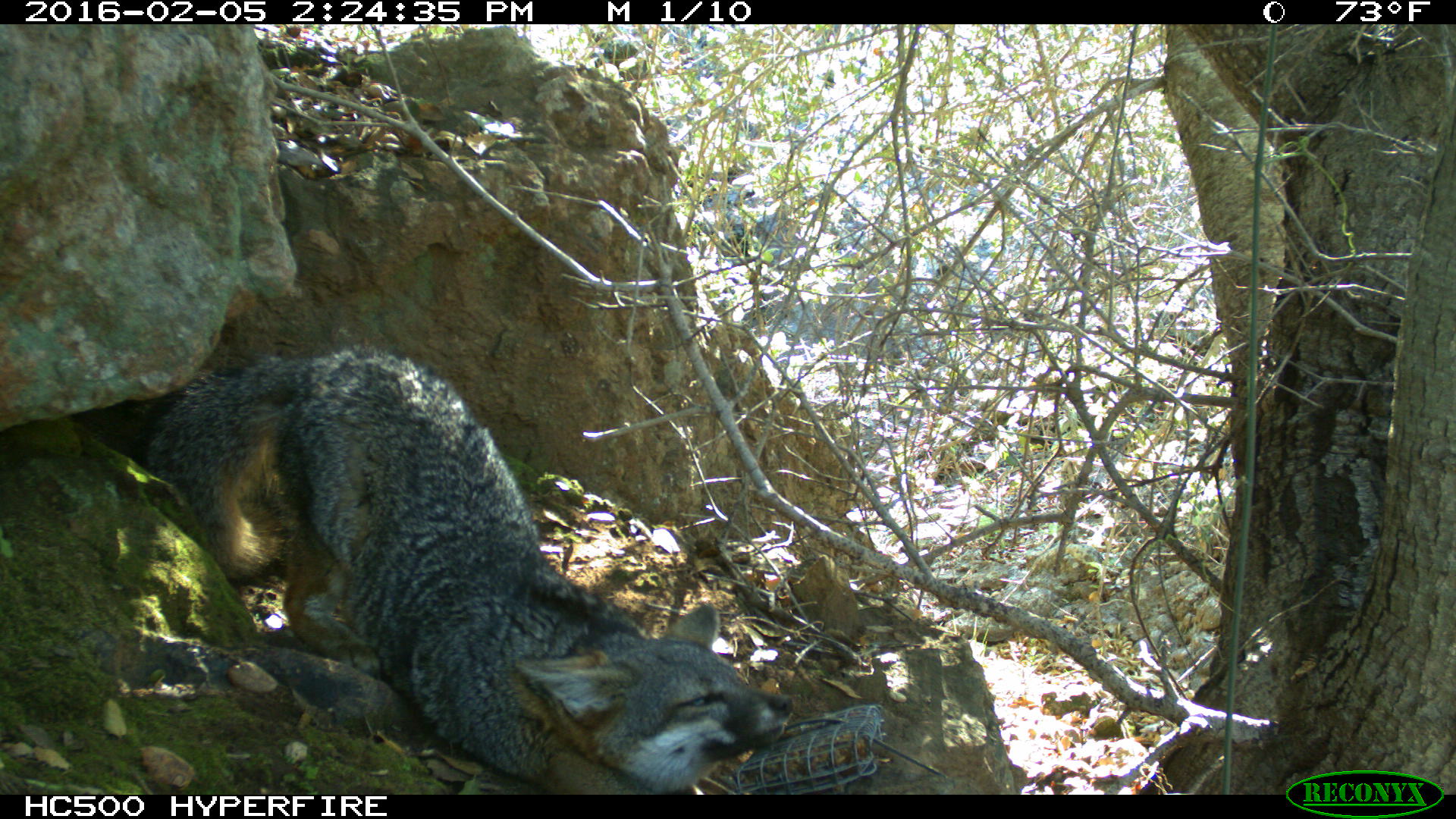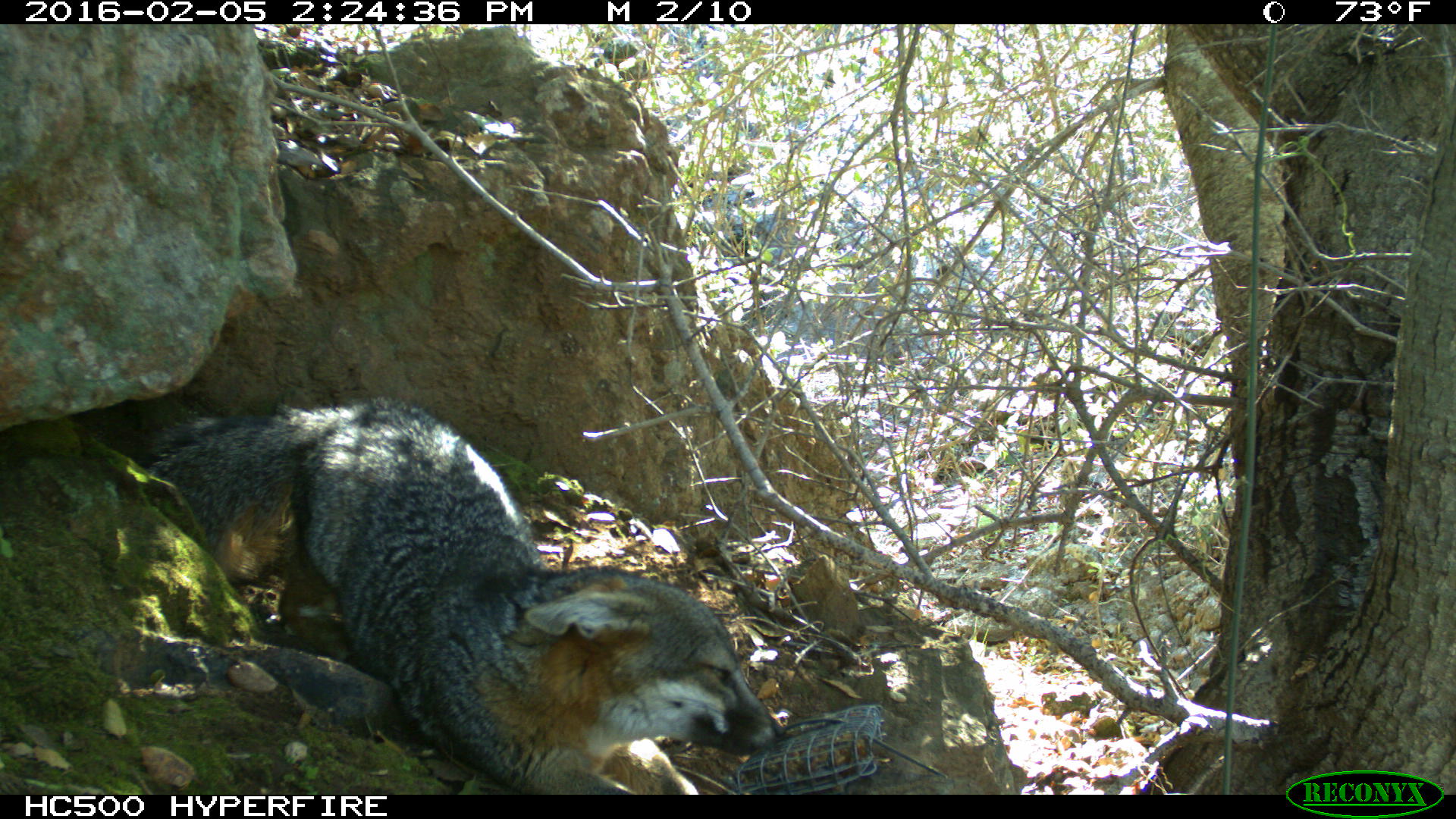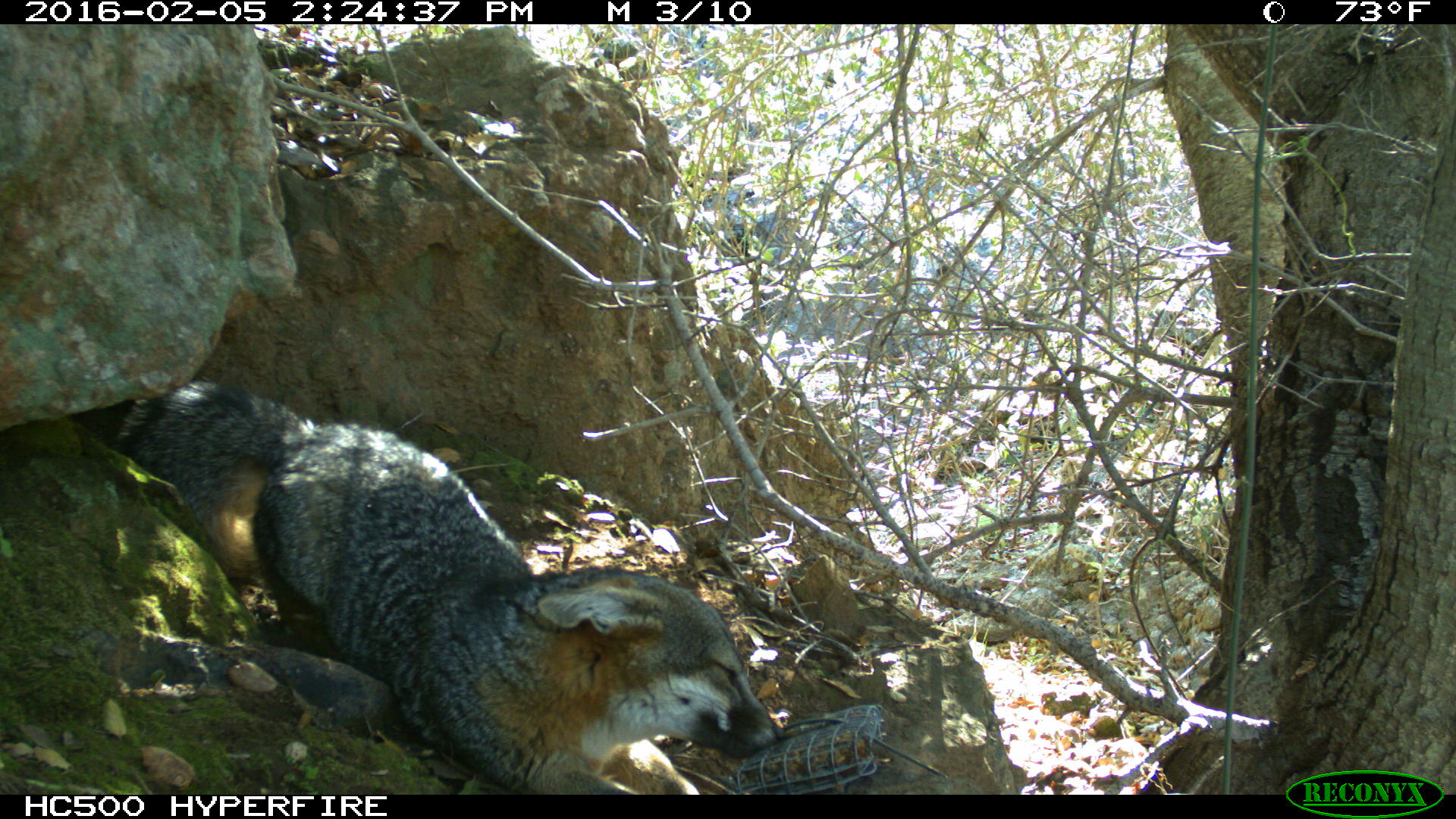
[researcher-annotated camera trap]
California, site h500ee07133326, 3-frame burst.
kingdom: Animalia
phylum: Chordata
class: Mammalia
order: Carnivora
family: Canidae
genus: Urocyon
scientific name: Urocyon littoralis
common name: island fox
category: fox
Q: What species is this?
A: Fox (island fox) (Urocyon littoralis).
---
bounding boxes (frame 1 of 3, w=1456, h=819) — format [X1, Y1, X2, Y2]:
fox: [138, 337, 794, 794]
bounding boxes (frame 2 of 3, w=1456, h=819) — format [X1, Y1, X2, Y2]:
fox: [149, 396, 784, 794]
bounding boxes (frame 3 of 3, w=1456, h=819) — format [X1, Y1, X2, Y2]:
fox: [114, 378, 791, 792]